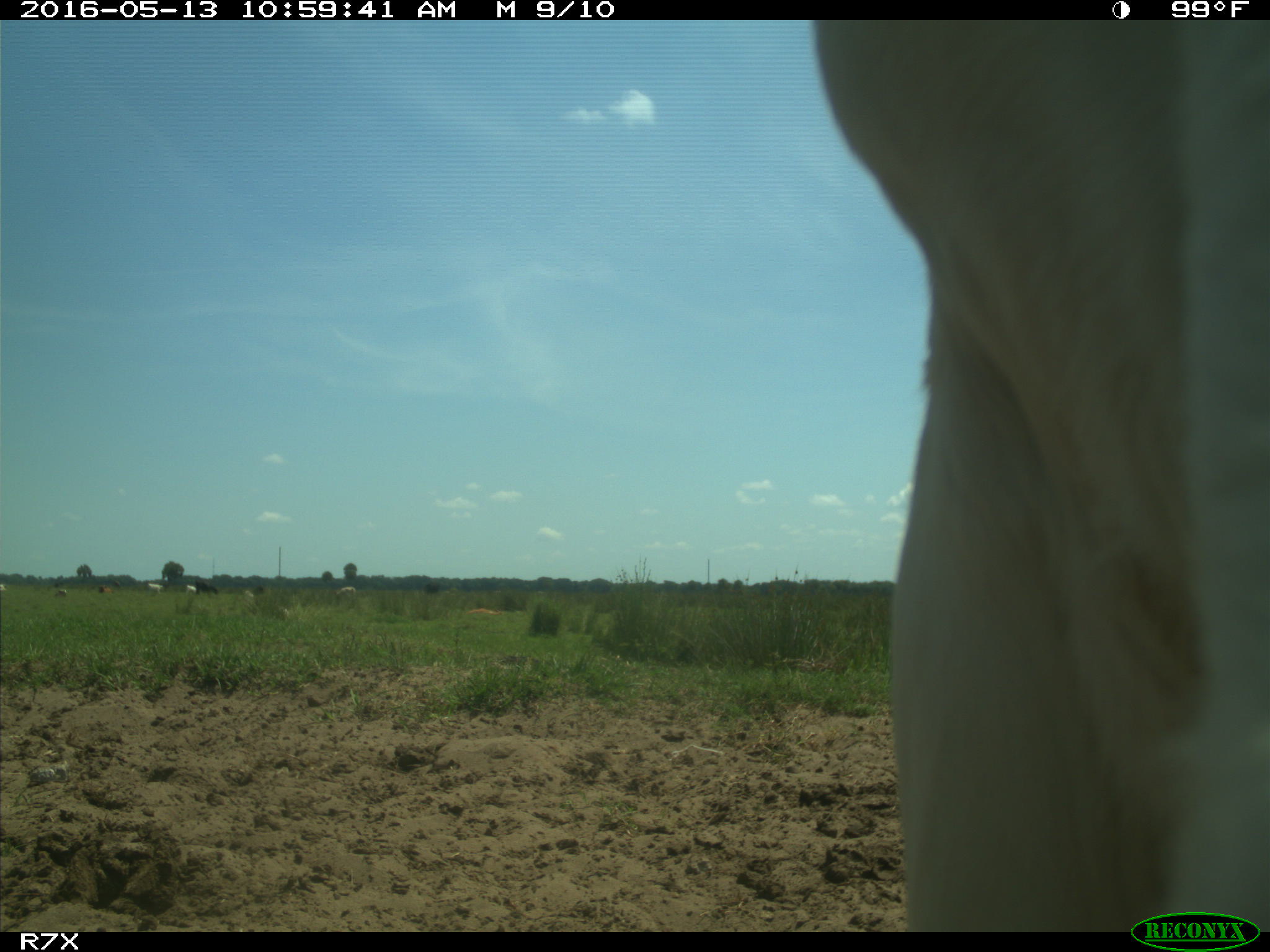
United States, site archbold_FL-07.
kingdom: Animalia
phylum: Chordata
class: Mammalia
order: Artiodactyla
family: Bovidae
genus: Bos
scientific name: Bos taurus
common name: domestic cow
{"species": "Bos taurus (domestic cow)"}